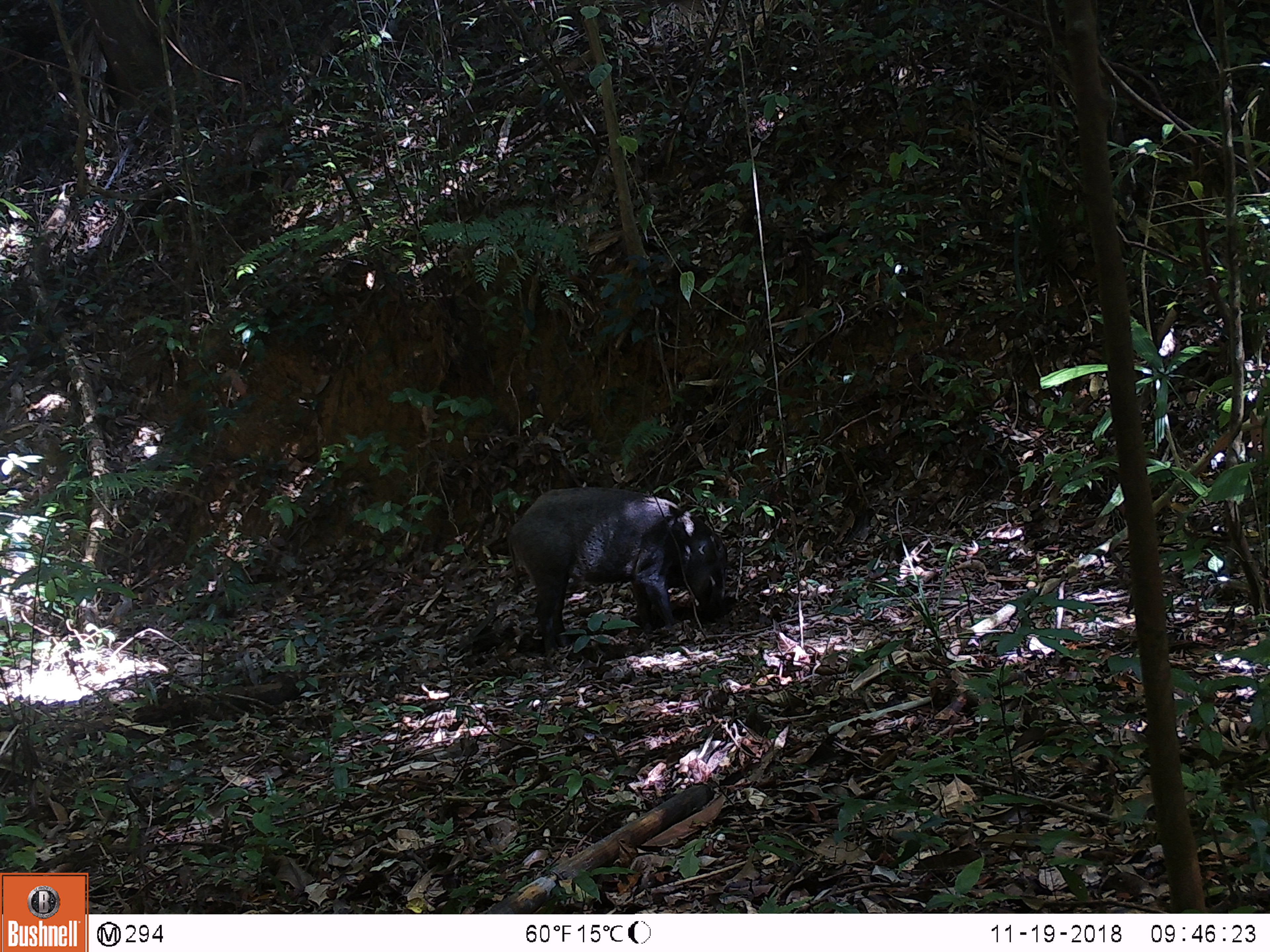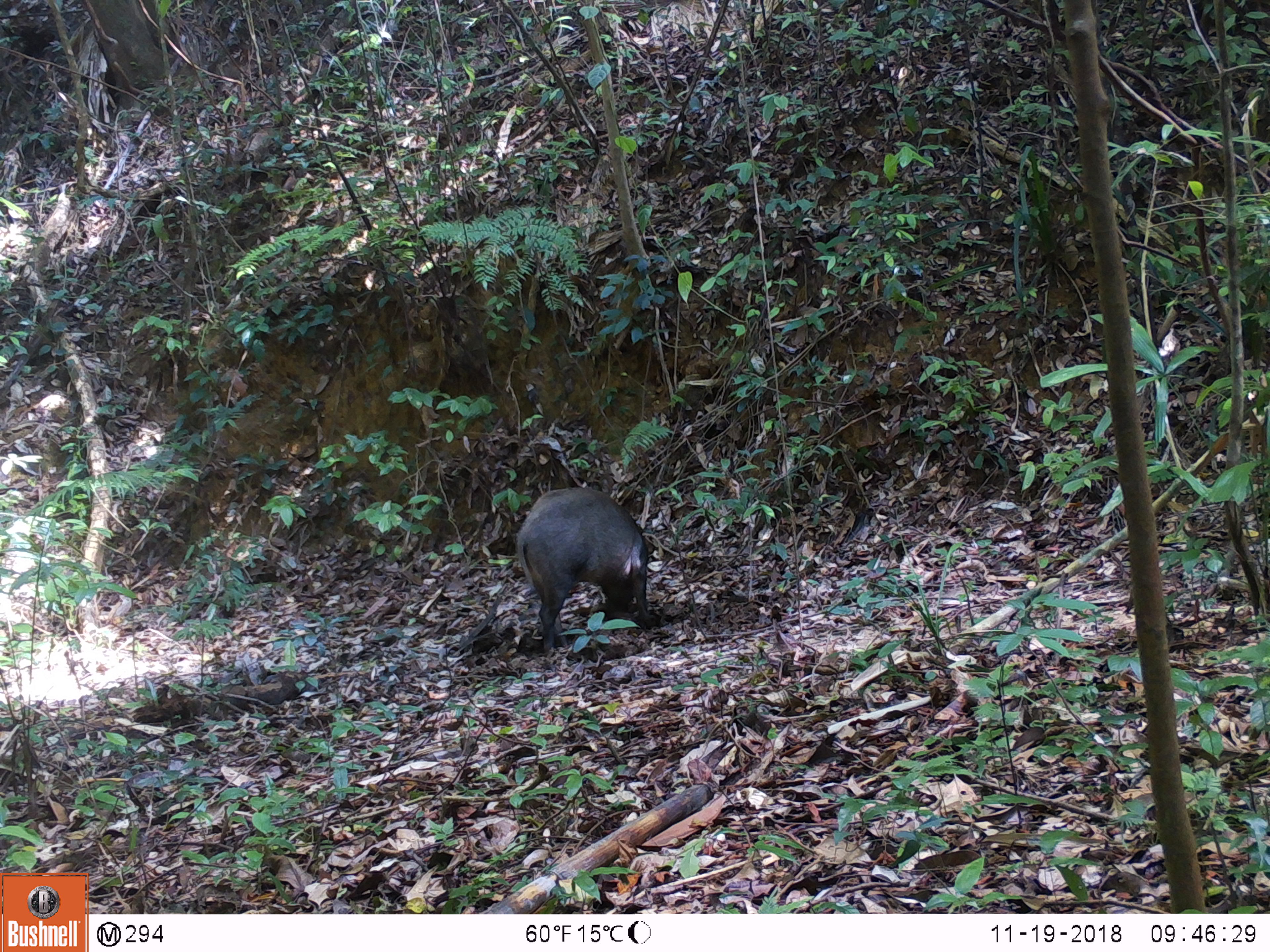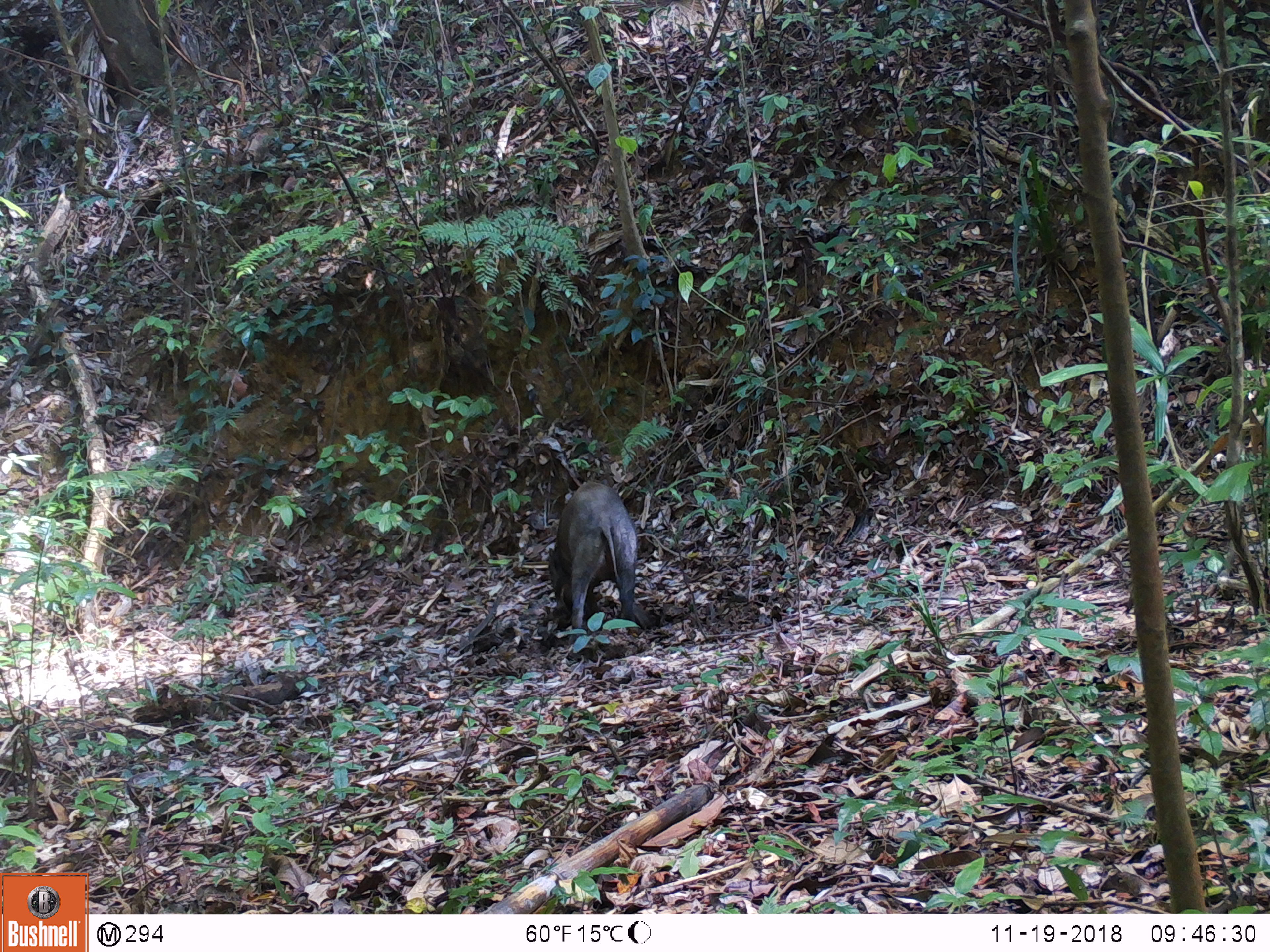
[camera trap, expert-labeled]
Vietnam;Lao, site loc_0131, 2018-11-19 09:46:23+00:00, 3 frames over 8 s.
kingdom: Animalia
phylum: Chordata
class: Mammalia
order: Artiodactyla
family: Suidae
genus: Sus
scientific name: Sus scrofa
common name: eurasian wild pig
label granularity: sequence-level